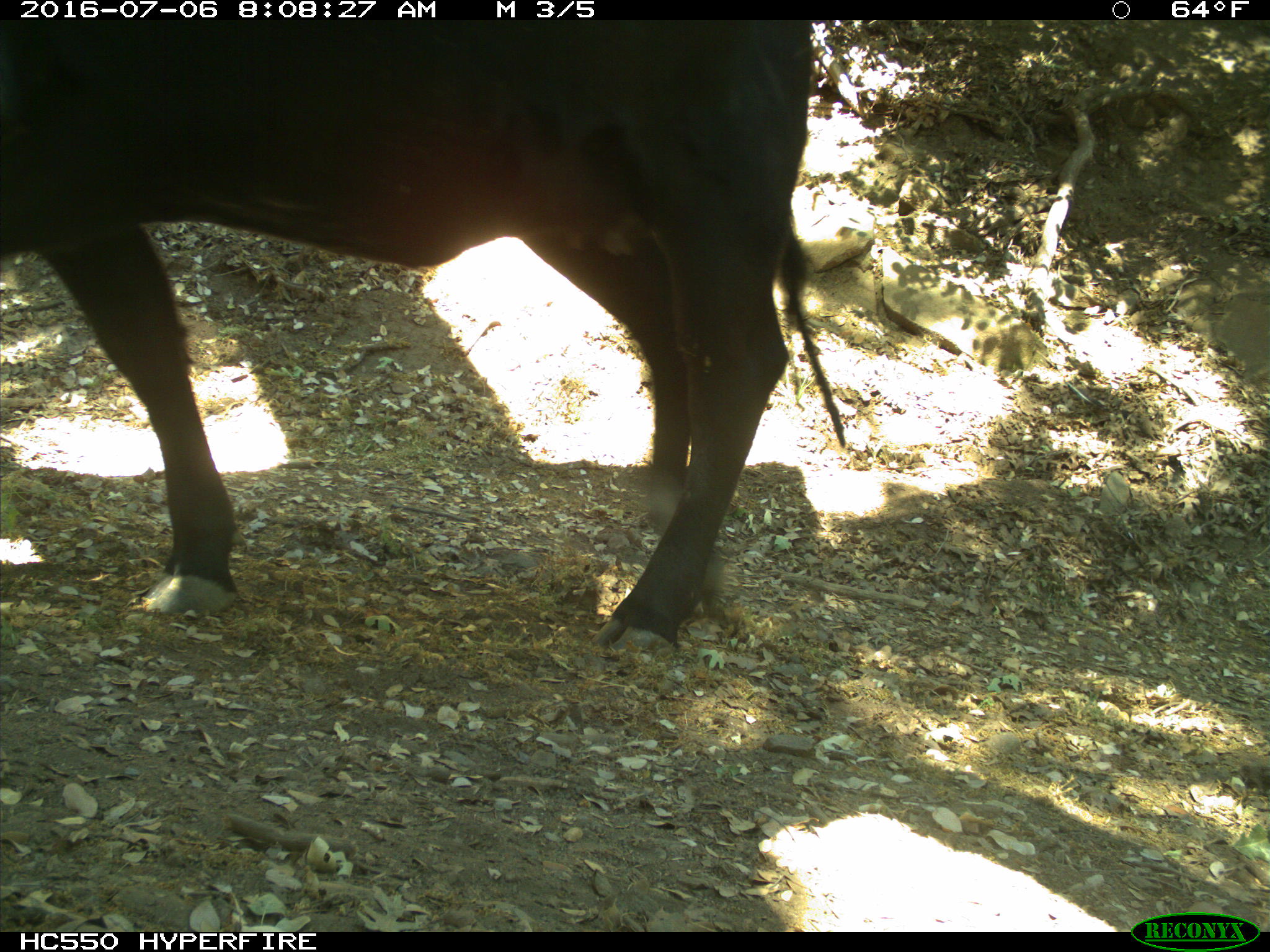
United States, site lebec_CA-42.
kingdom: Animalia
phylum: Chordata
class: Mammalia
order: Artiodactyla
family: Bovidae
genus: Bos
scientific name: Bos taurus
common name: domestic cow